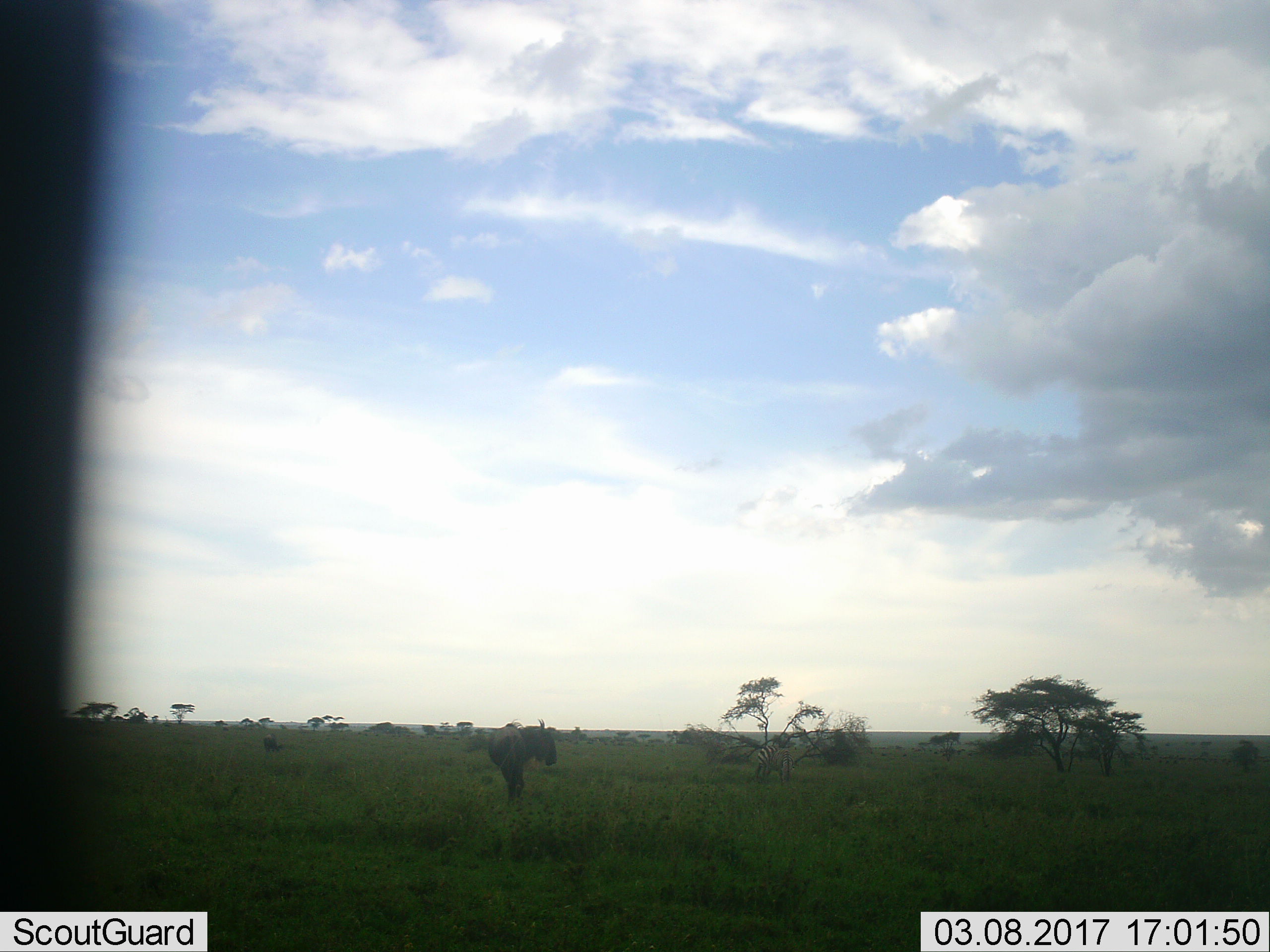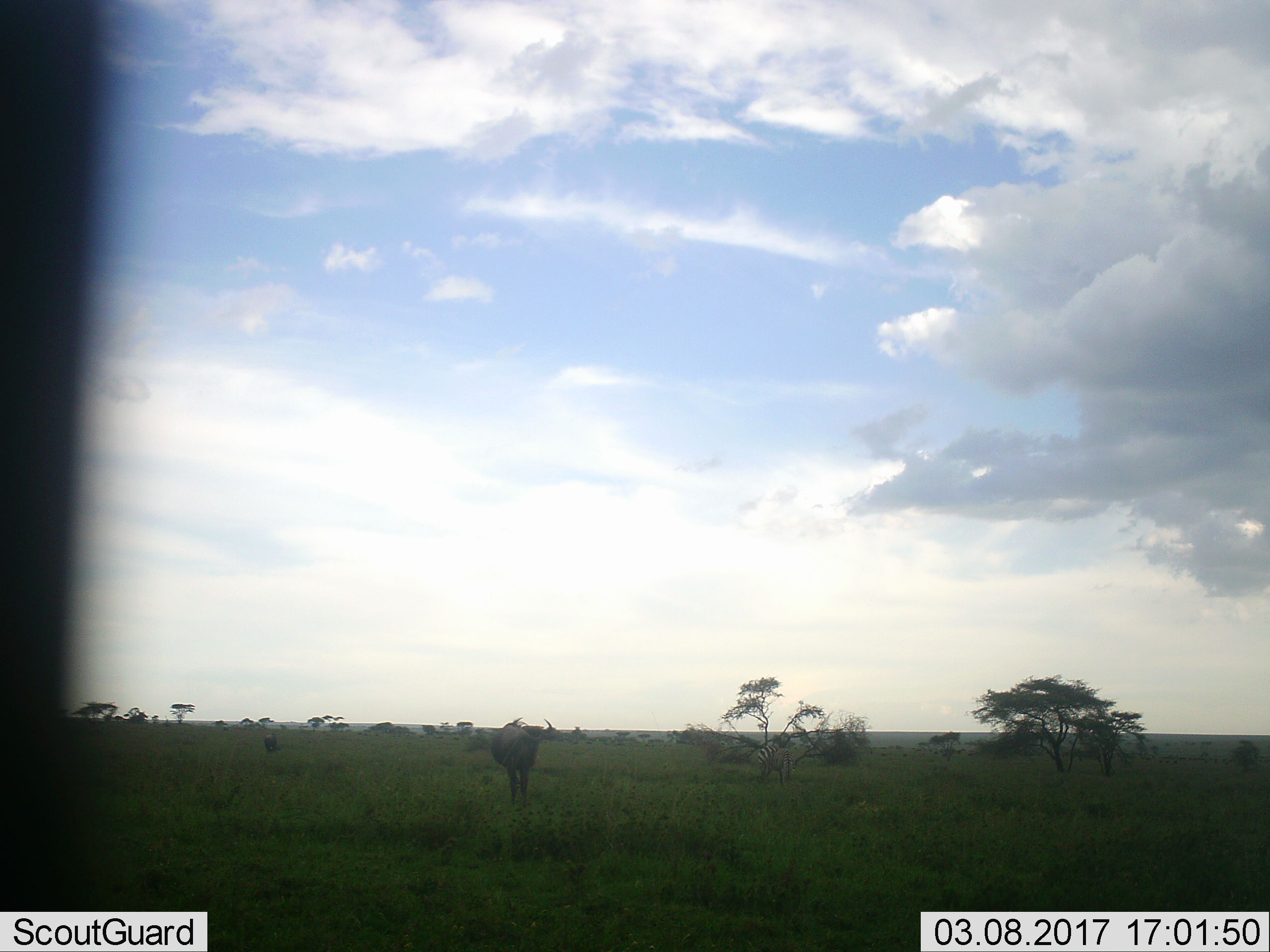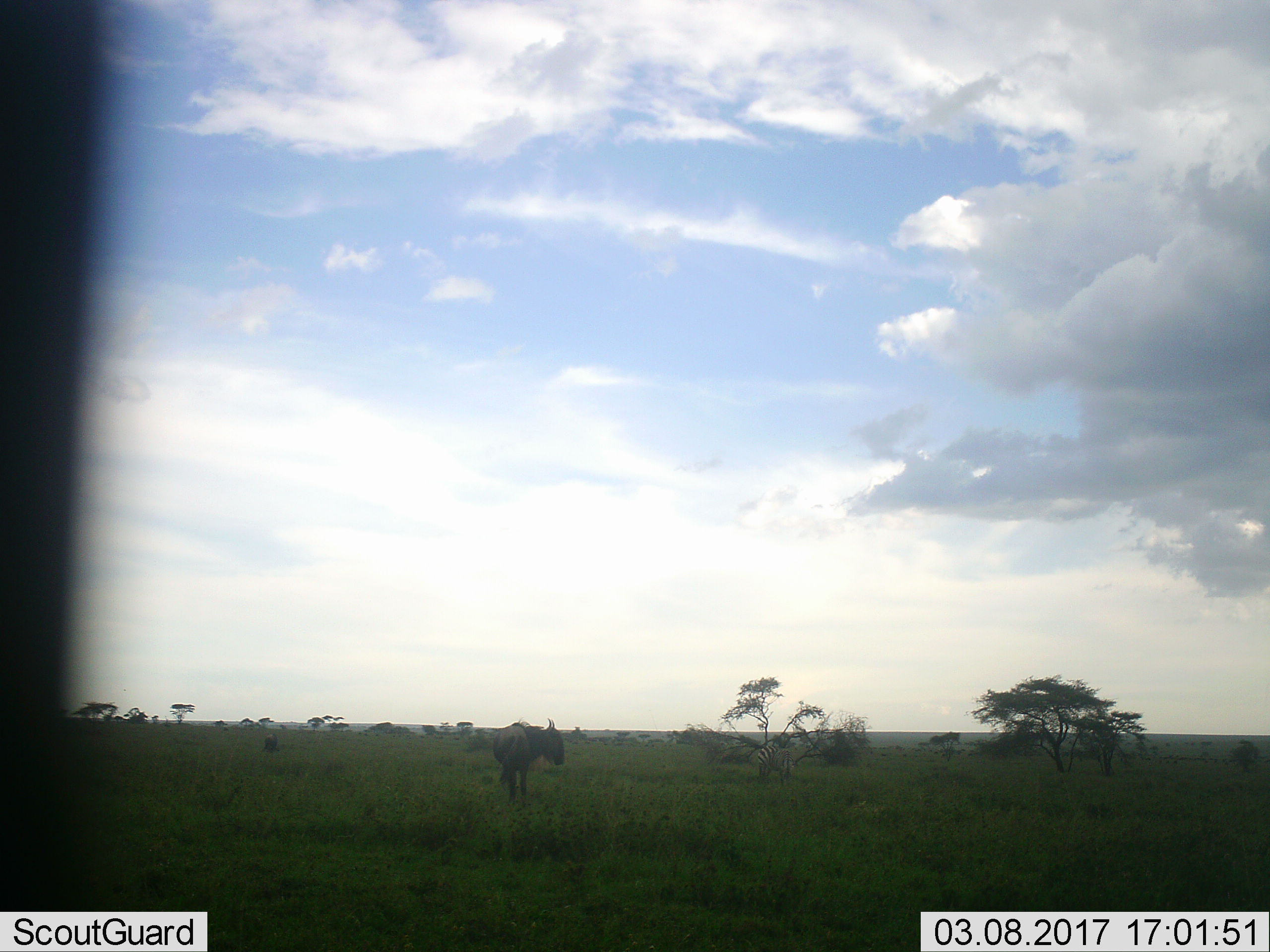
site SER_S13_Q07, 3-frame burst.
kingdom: Animalia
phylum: Chordata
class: Mammalia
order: Artiodactyla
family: Bovidae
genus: Connochaetes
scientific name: Connochaetes taurinus taurinus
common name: blue wildebeest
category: wildebeestblue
Wildebeestblue (blue wildebeest) (Connochaetes taurinus taurinus), count 2. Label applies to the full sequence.